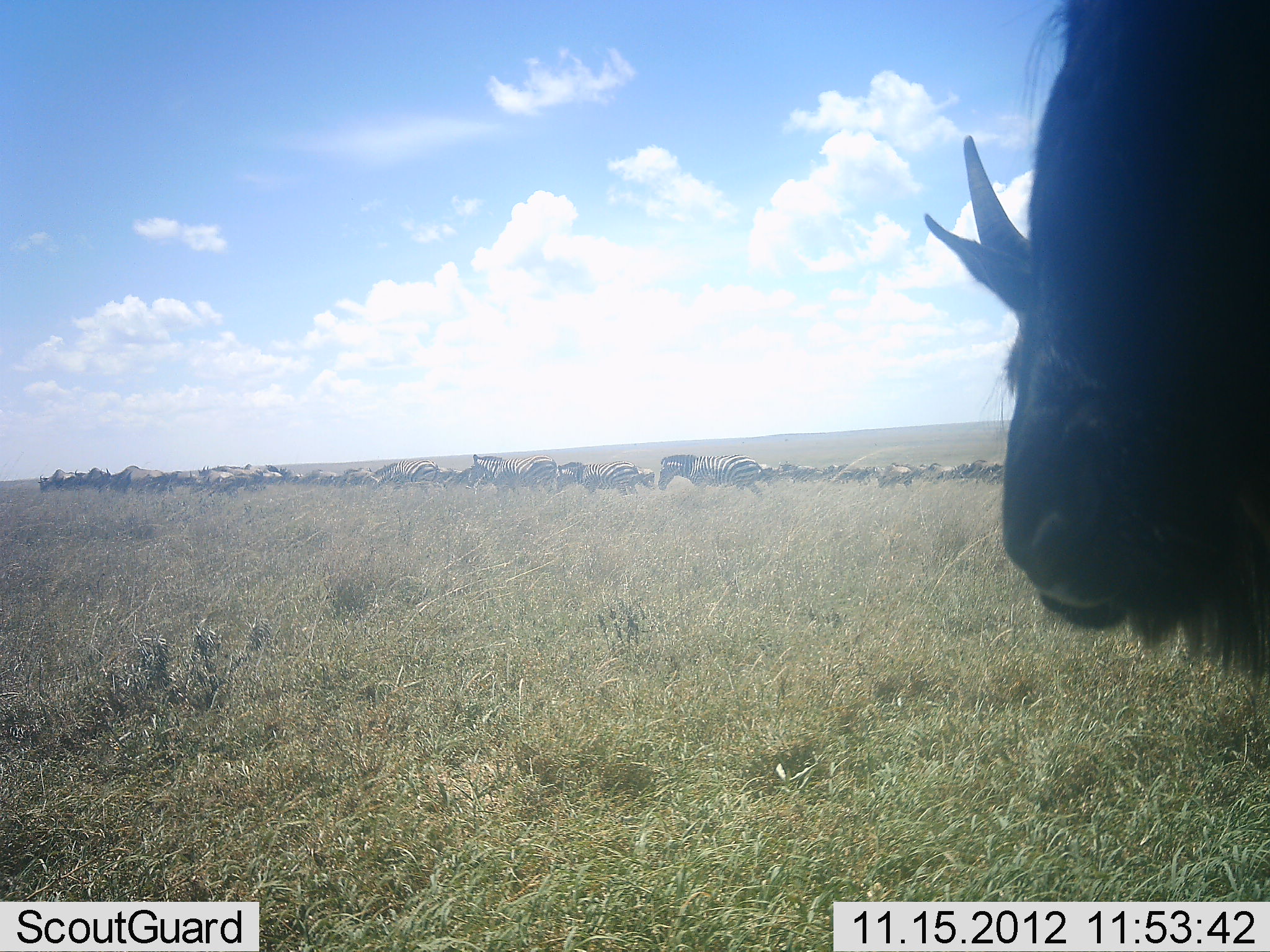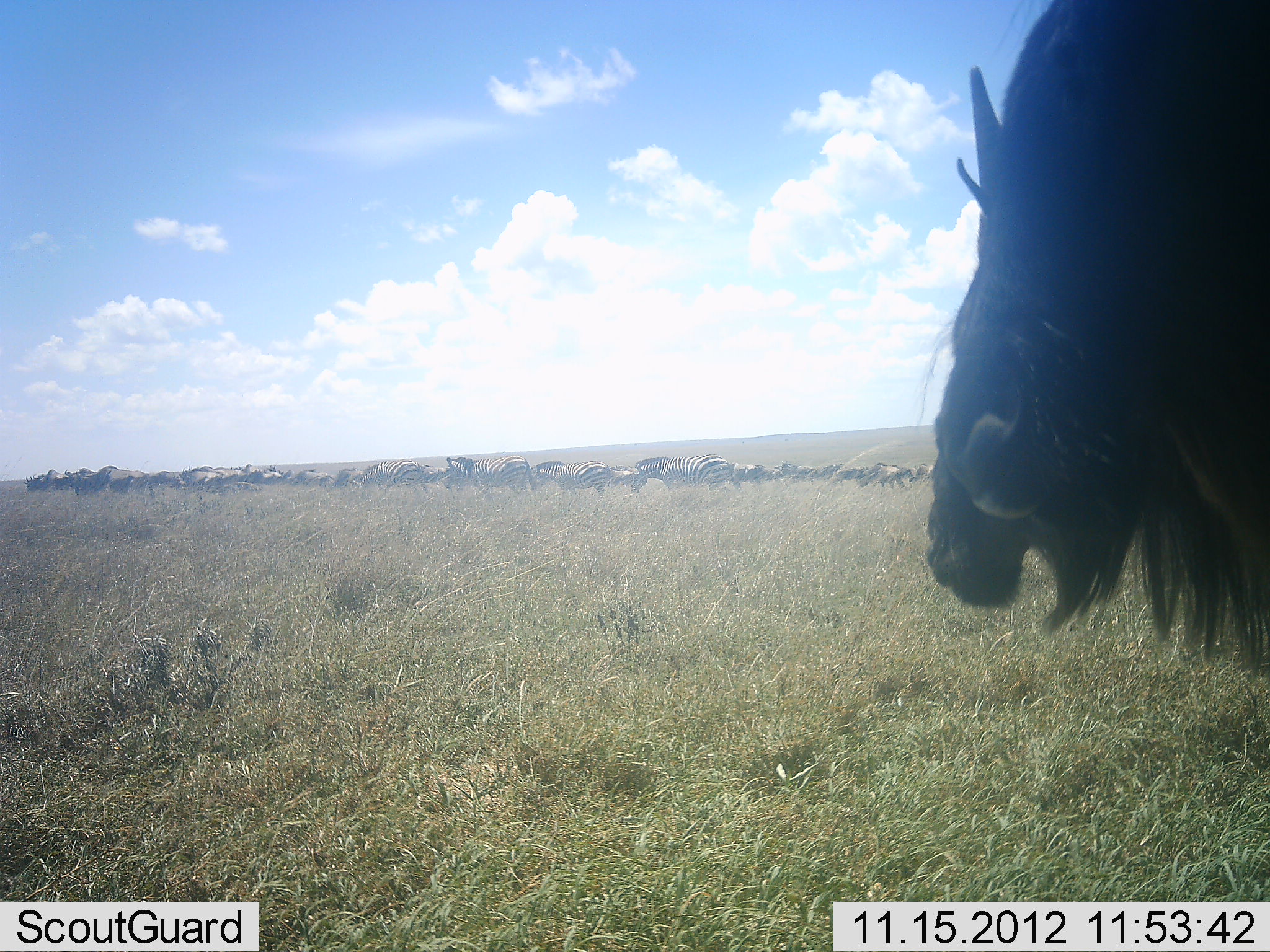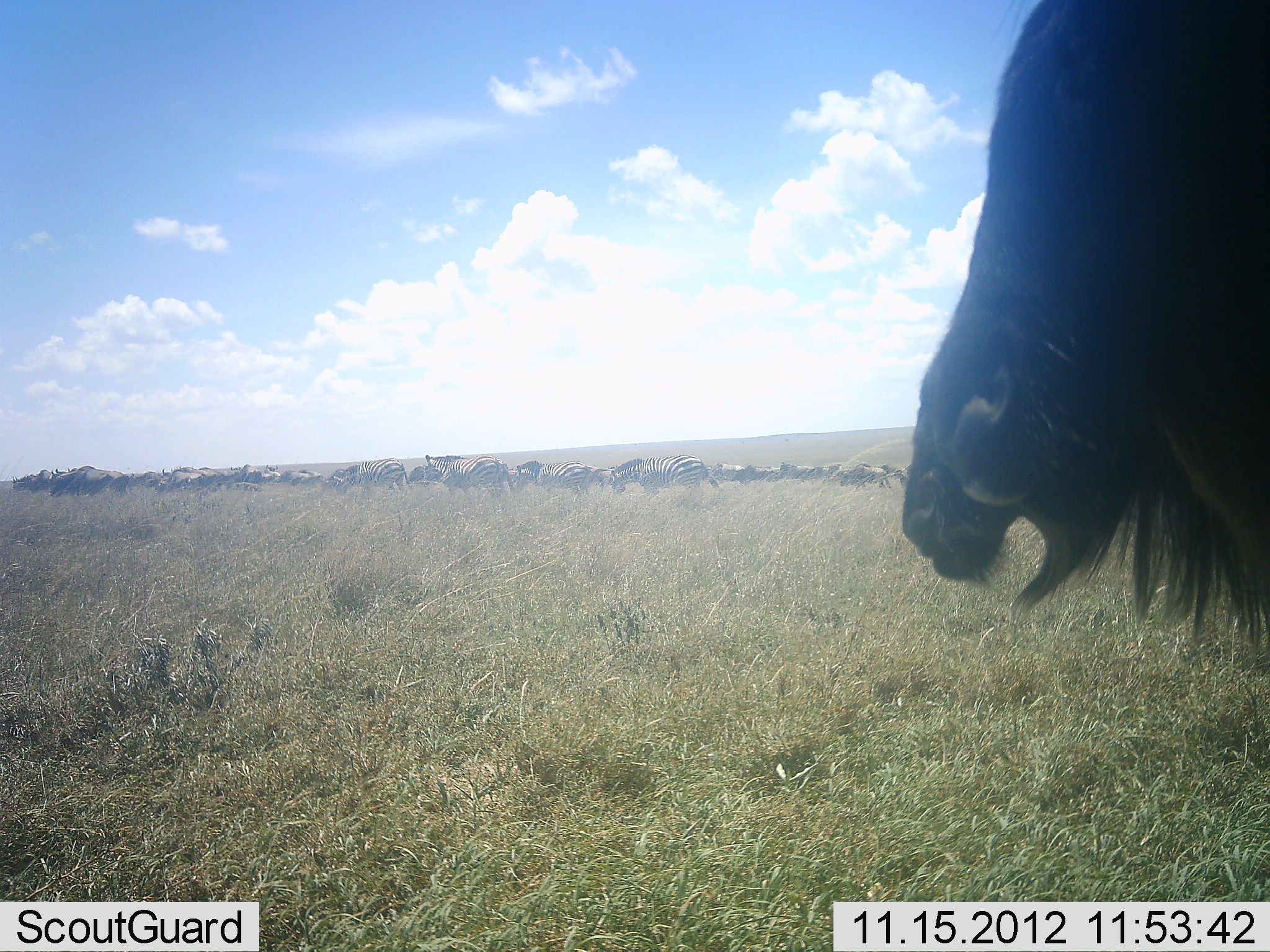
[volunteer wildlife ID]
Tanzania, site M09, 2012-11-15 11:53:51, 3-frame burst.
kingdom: Animalia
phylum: Chordata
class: Mammalia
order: Artiodactyla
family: Bovidae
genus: Connochaetes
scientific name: Connochaetes taurinus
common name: blue wildebeest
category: wildebeest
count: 11-50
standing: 86%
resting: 7%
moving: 64%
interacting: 0%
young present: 0%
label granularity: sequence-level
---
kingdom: Animalia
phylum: Chordata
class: Mammalia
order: Perissodactyla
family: Equidae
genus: Equus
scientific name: Equus quagga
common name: plains zebra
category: zebra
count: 11-50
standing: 18%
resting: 0%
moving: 91%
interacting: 0%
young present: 0%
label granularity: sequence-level